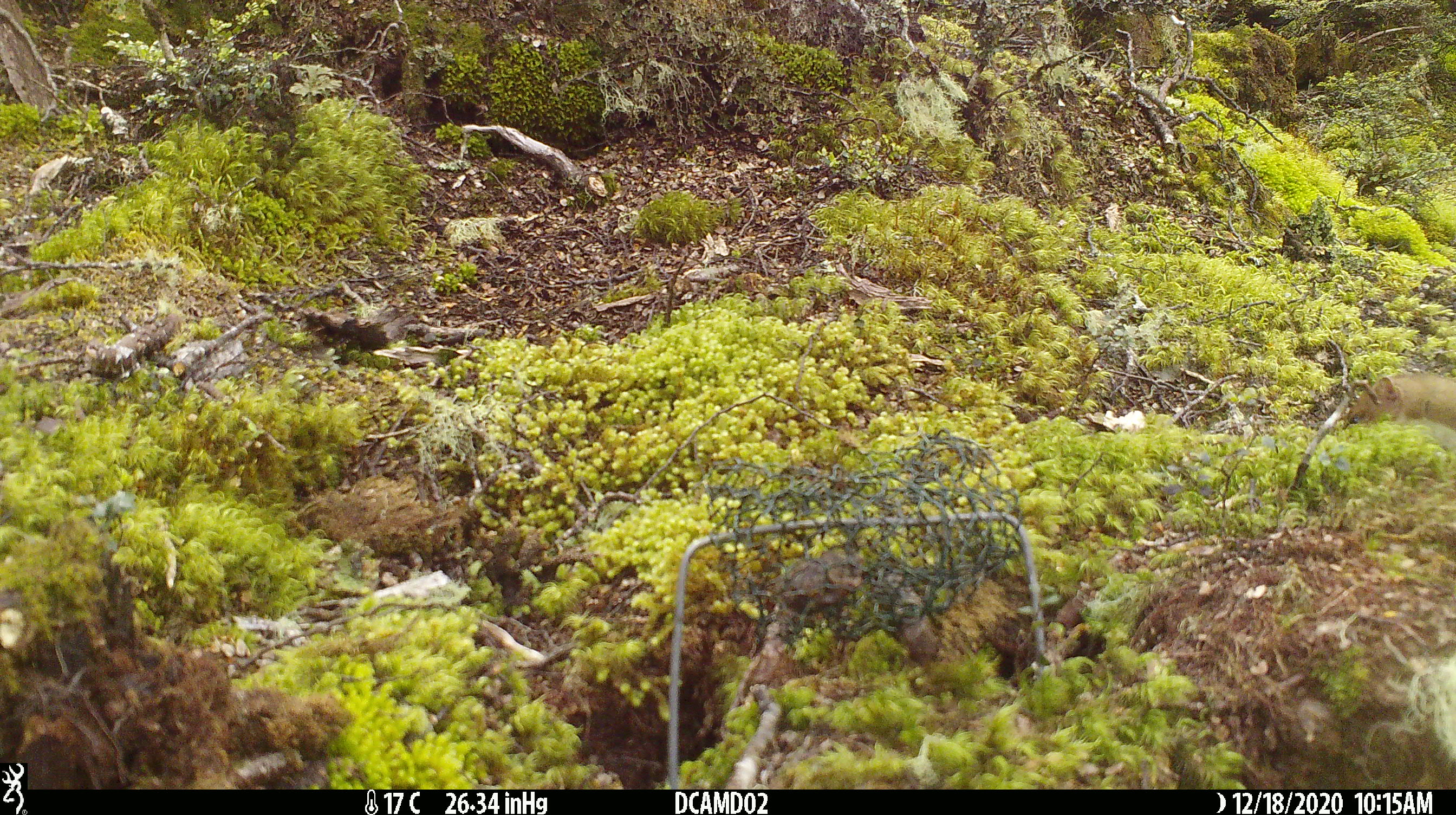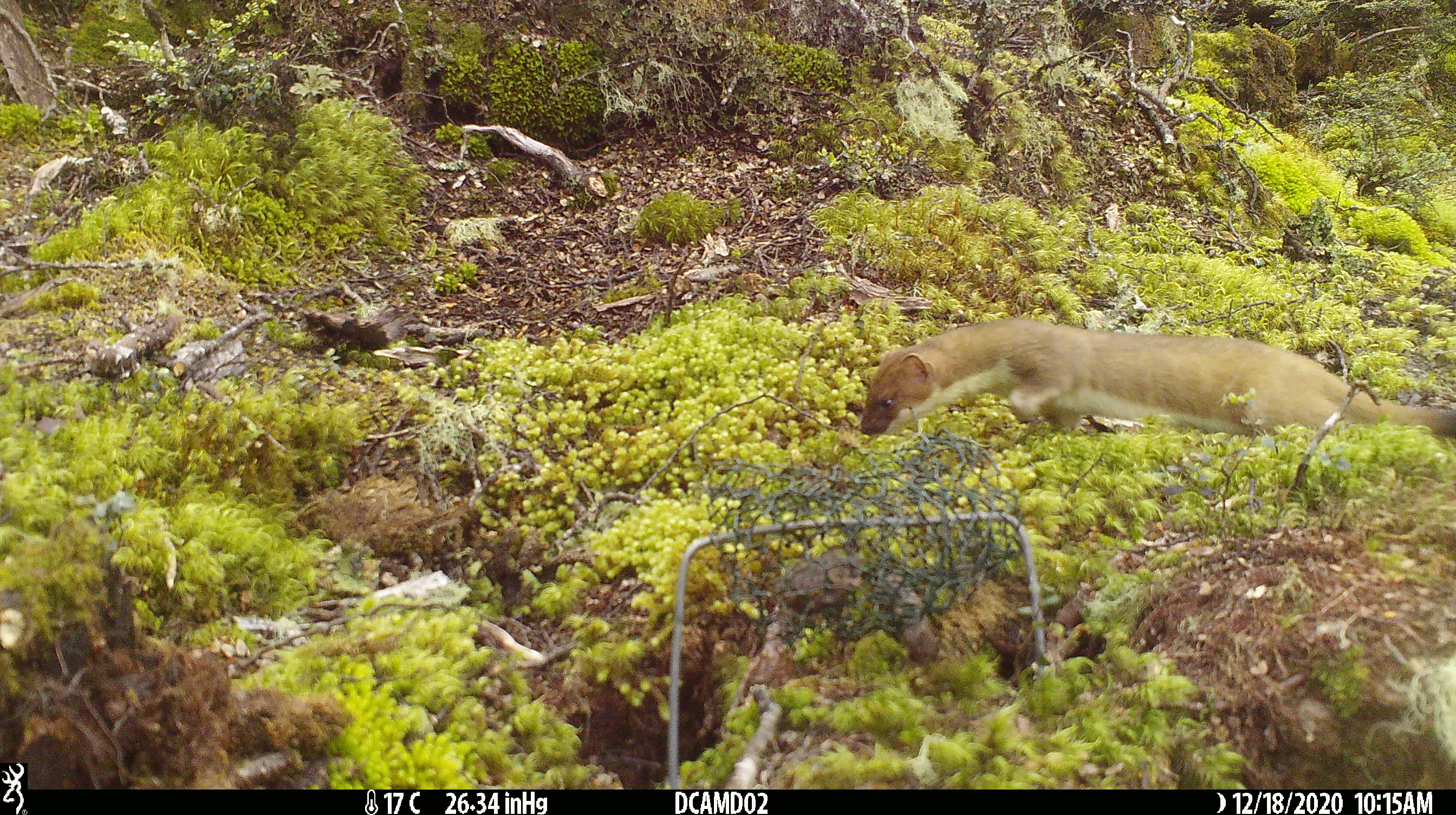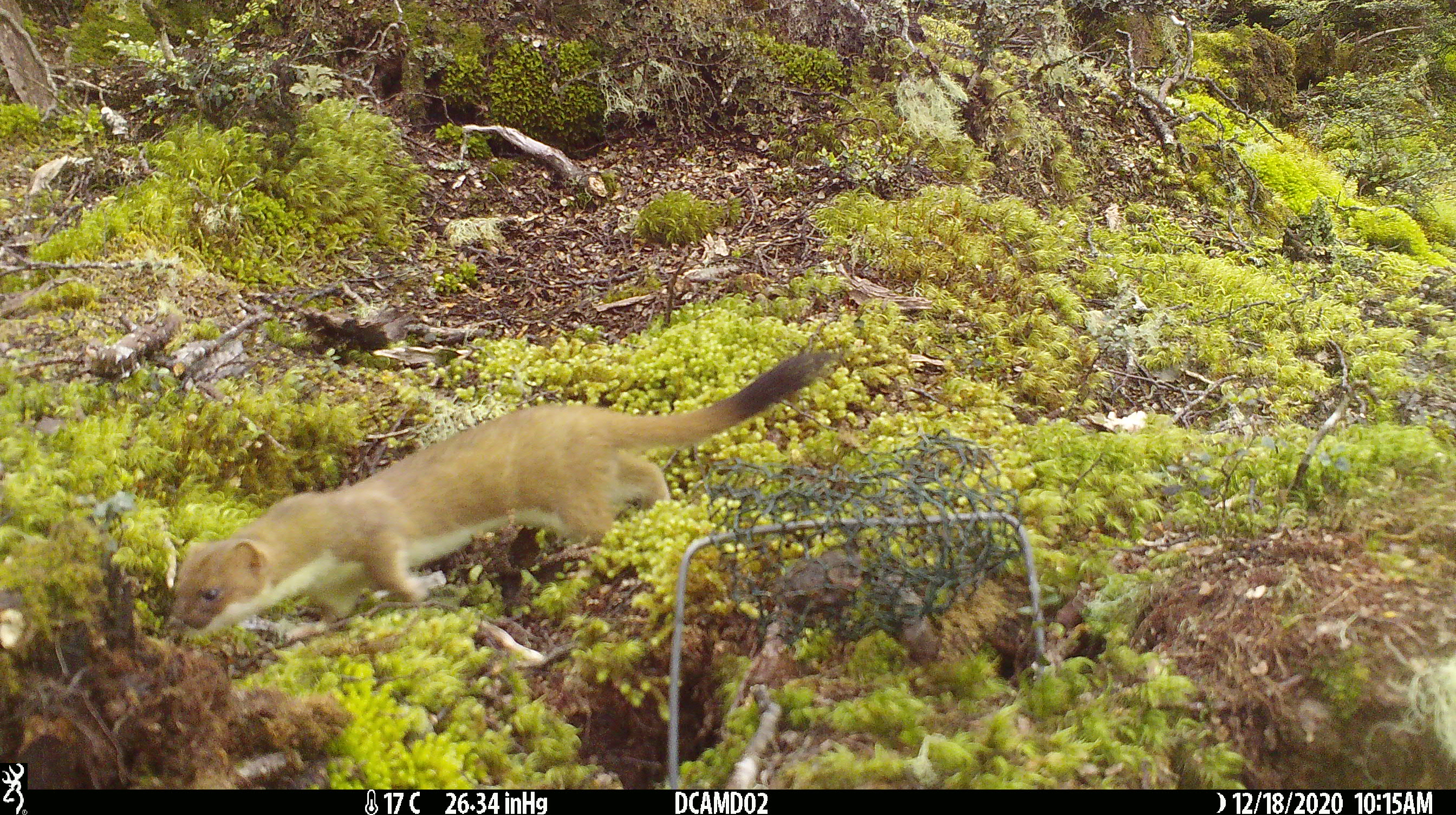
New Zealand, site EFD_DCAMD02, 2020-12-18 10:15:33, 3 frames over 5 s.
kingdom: Animalia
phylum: Chordata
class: Mammalia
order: Carnivora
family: Mustelidae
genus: Mustela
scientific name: Mustela erminea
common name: stoat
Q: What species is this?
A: Stoat (Mustela erminea).